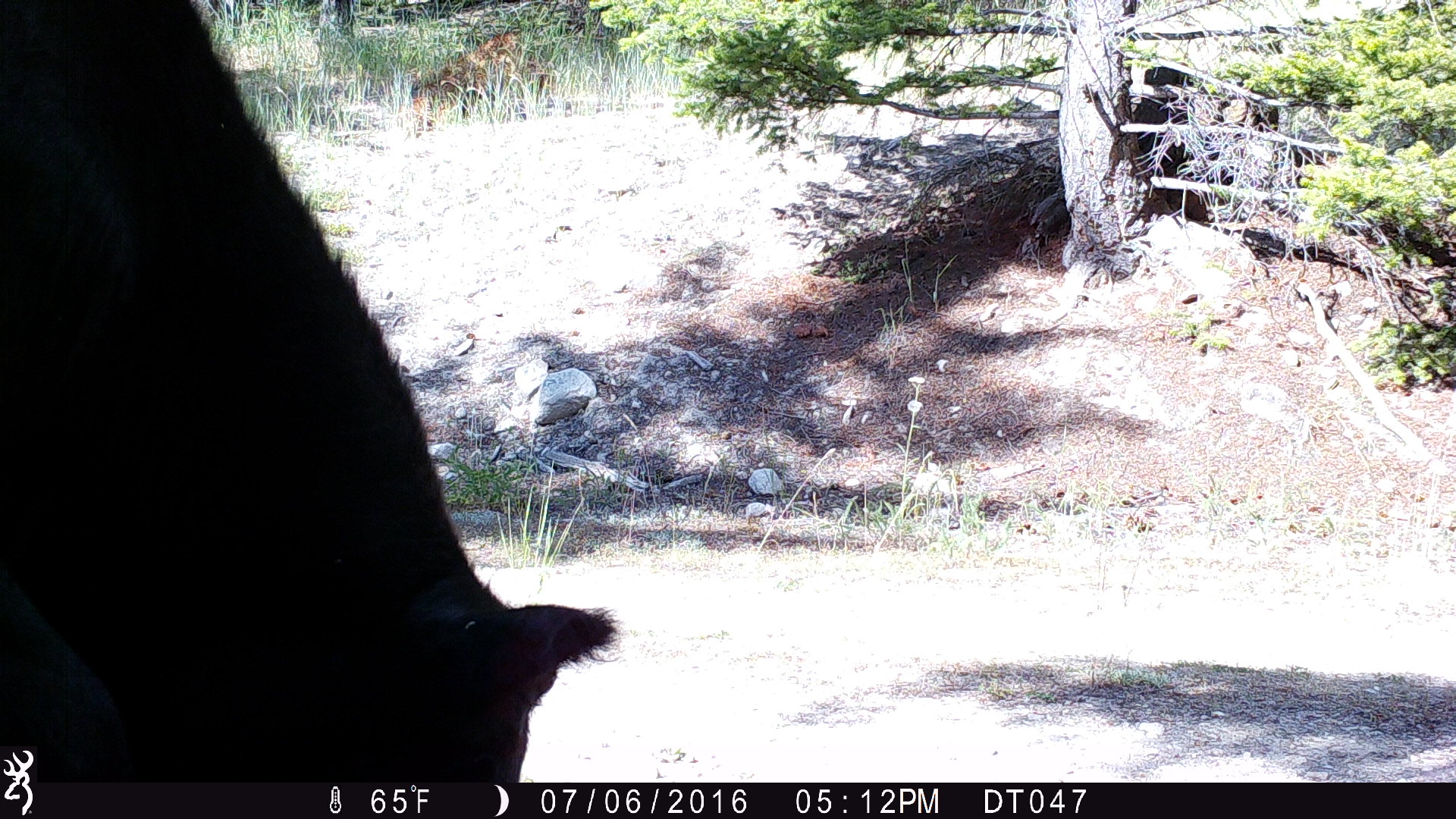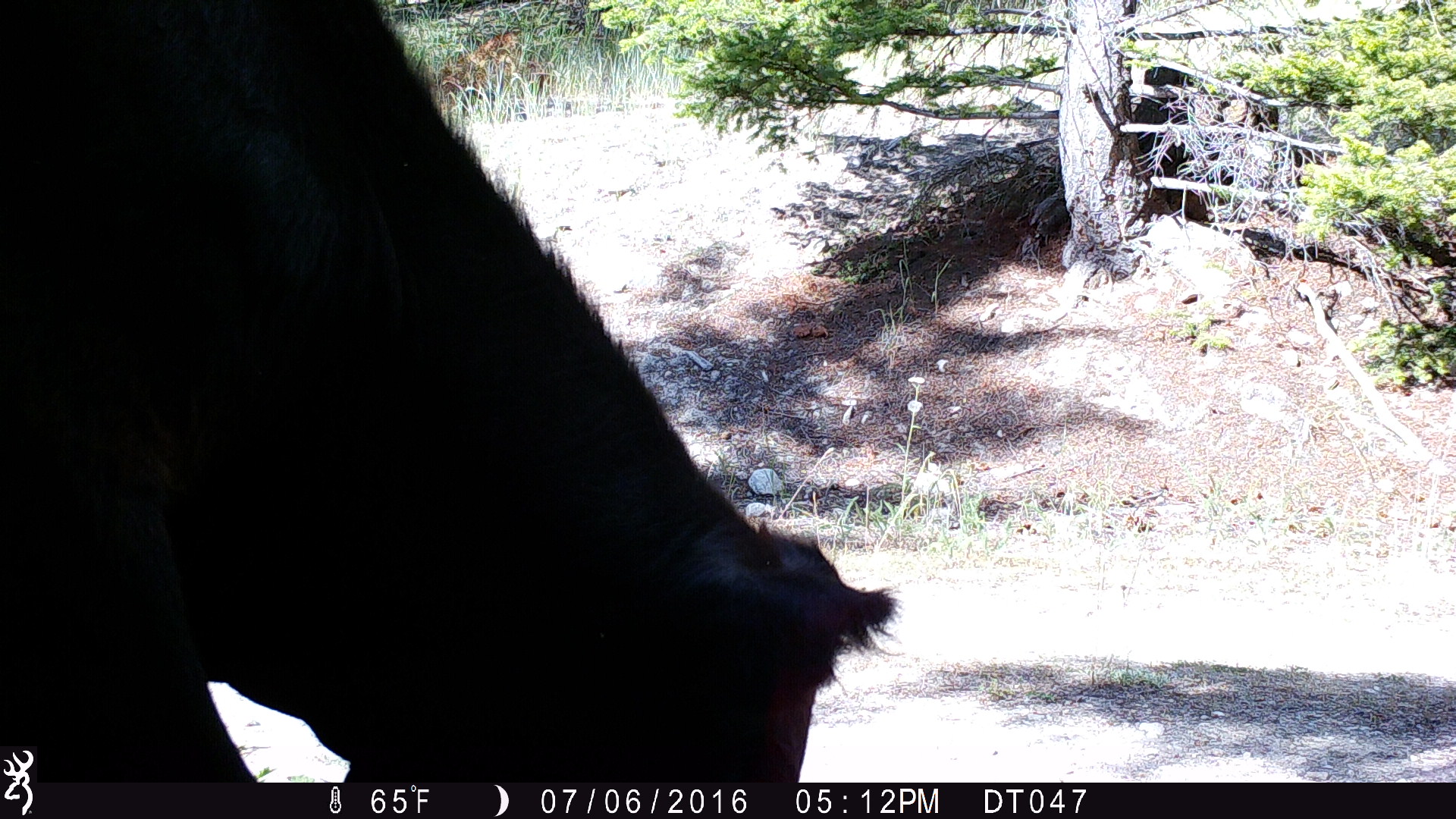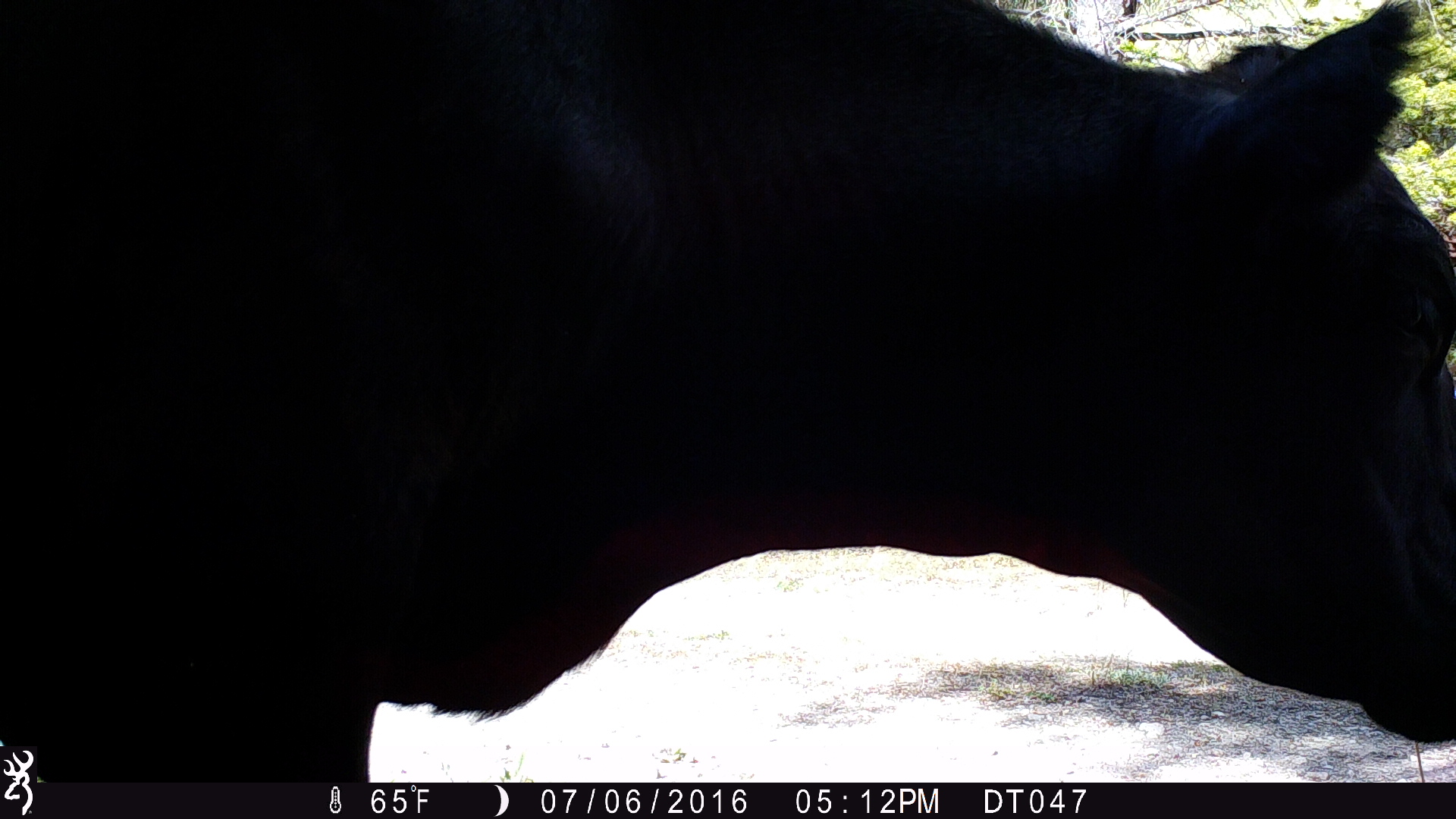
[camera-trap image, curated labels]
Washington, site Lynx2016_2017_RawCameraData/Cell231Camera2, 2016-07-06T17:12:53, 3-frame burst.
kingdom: Animalia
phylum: Chordata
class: Mammalia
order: Artiodactyla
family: Bovidae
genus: Bos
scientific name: Bos taurus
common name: domestic cattle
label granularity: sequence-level